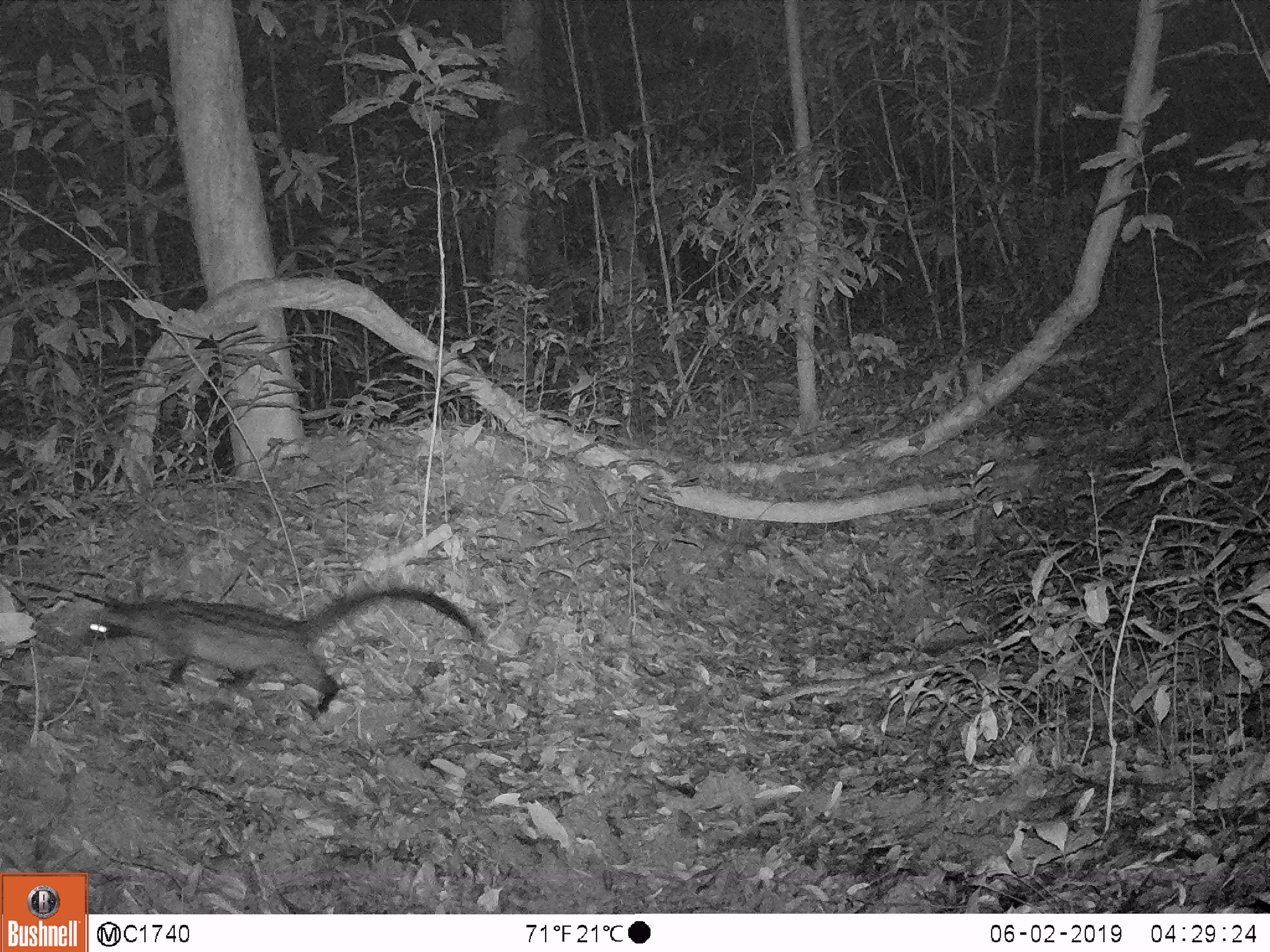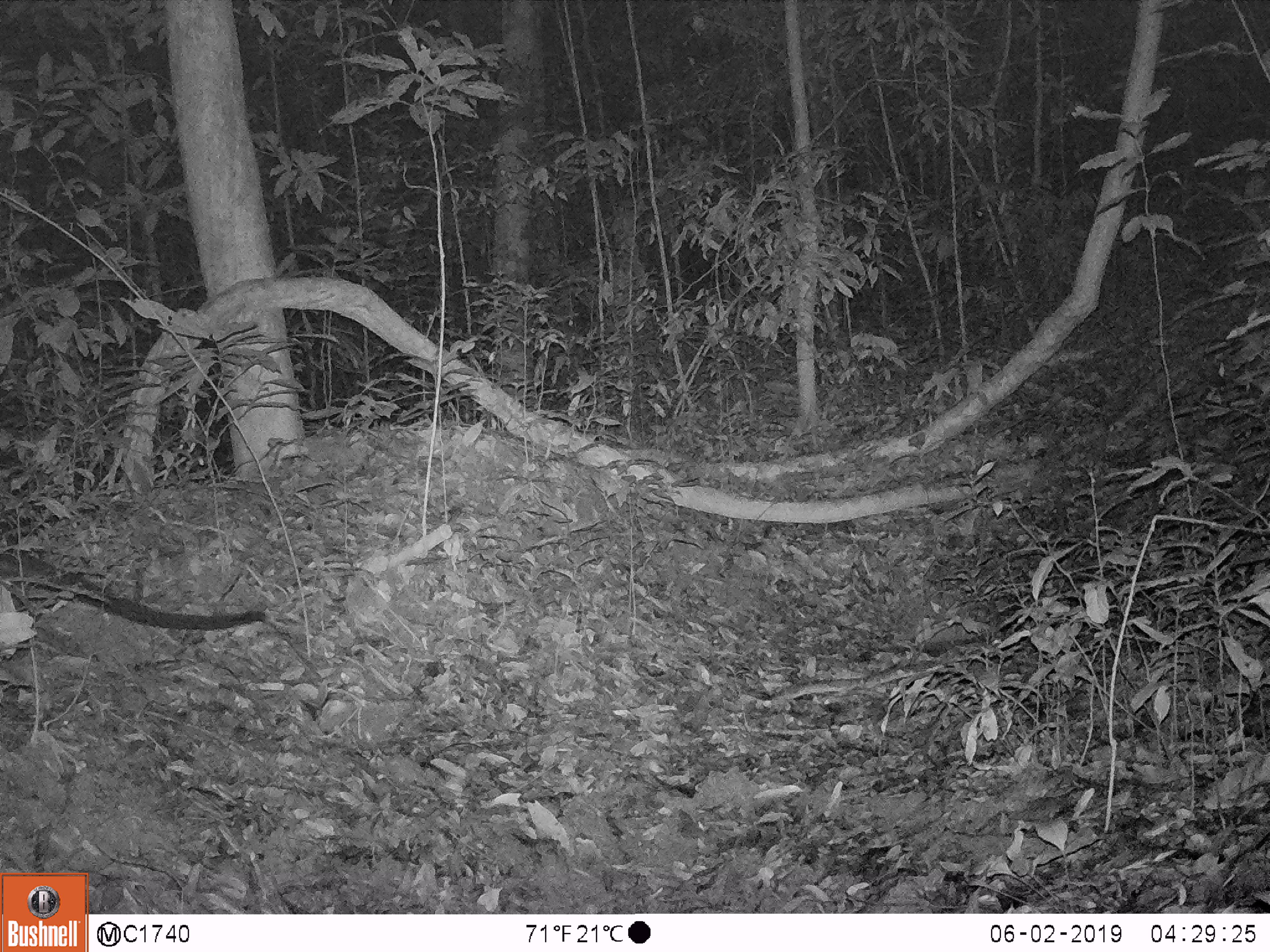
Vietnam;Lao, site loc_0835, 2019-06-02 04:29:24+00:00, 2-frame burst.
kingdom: Animalia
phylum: Chordata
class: Mammalia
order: Carnivora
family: Viverridae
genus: Paradoxurus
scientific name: Paradoxurus hermaphroditus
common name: common palm civet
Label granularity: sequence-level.